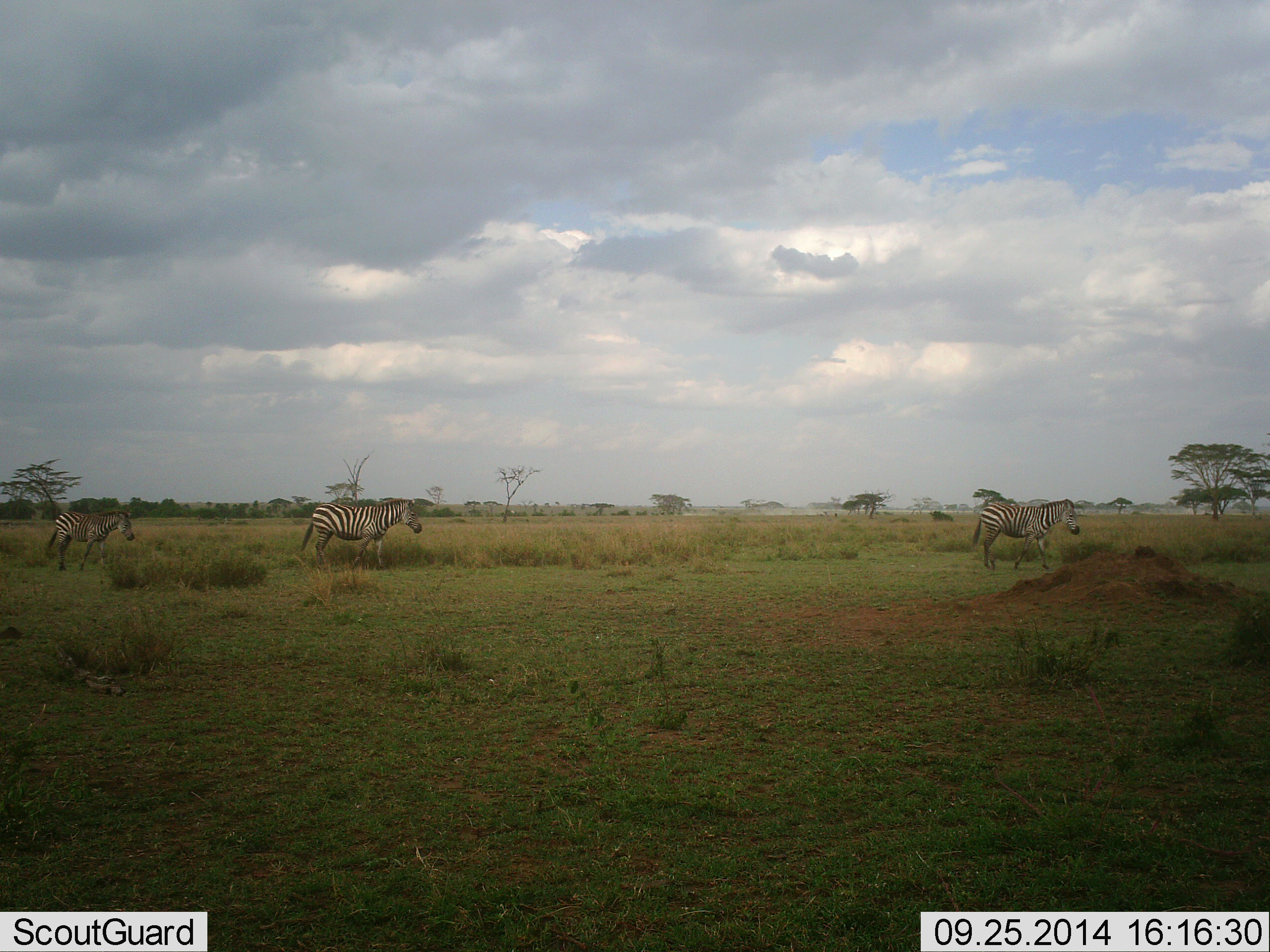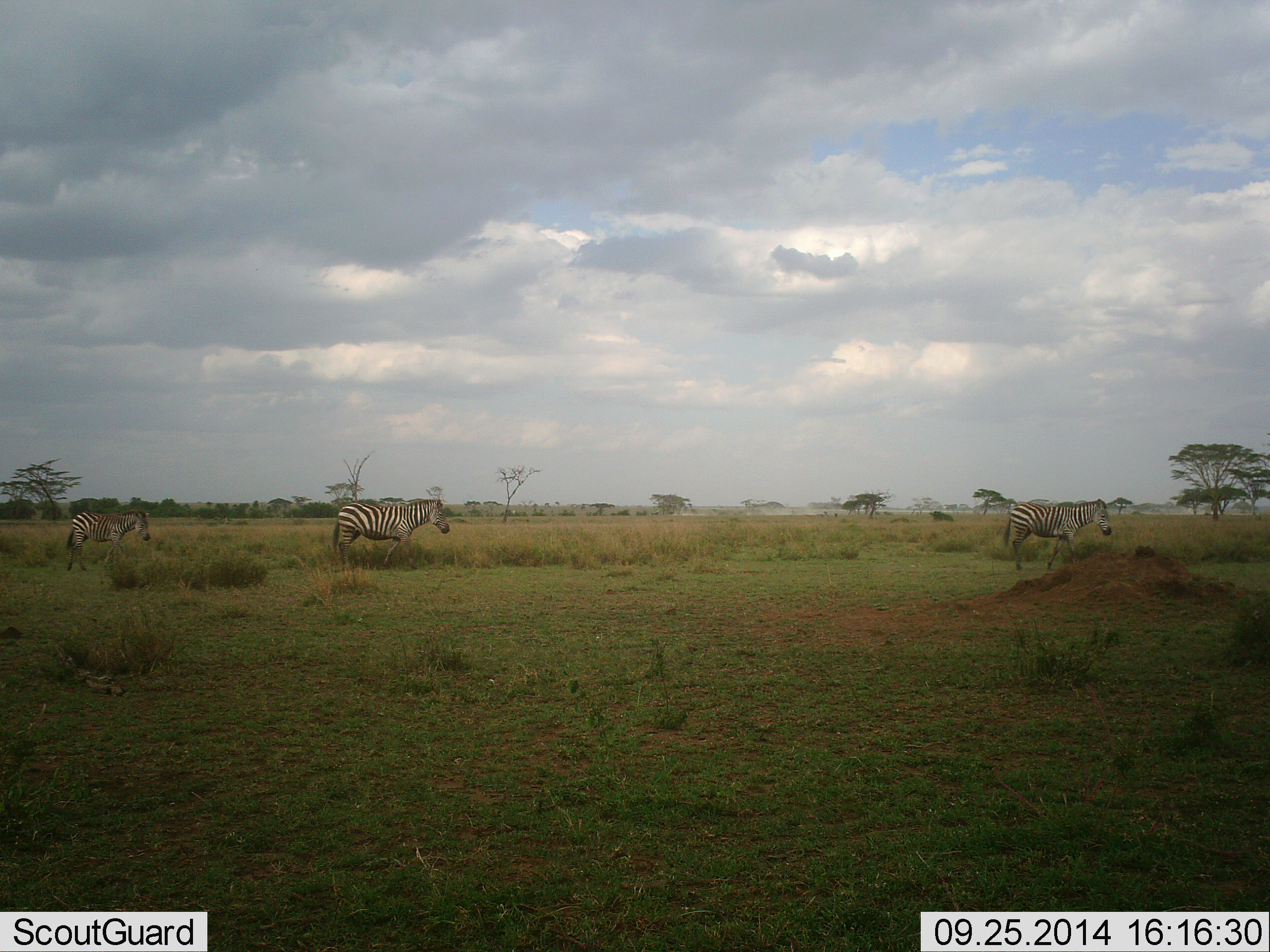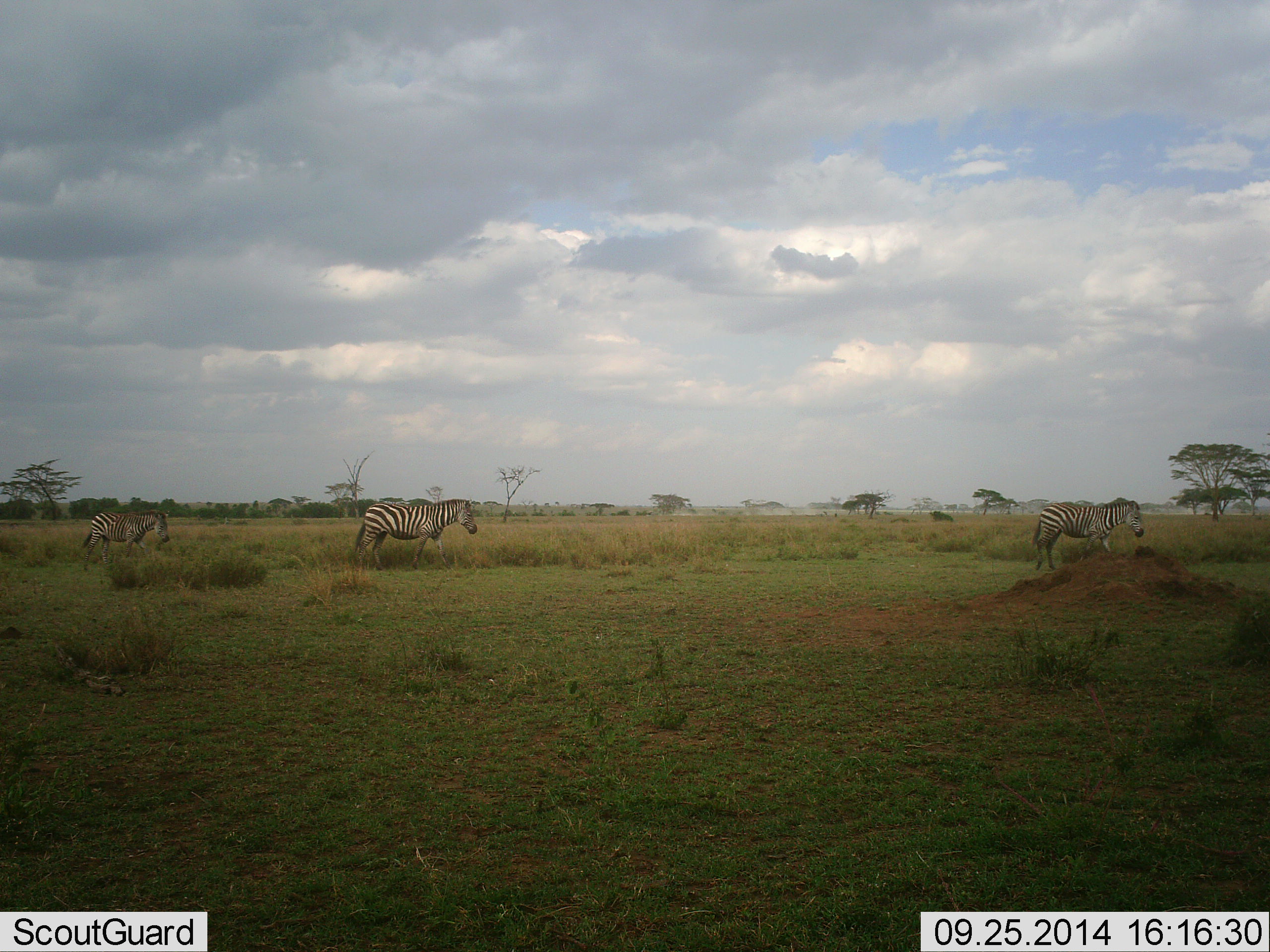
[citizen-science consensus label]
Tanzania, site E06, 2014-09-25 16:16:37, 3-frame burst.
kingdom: Animalia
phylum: Chordata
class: Mammalia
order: Perissodactyla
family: Equidae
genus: Equus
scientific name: Equus quagga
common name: plains zebra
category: zebra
Zebra (plains zebra) (Equus quagga), count 3. Behavior (volunteer vote fractions): standing 0%, resting 0%, moving 100%, interacting 0%. Young present (vote fraction): 0%. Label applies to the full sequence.